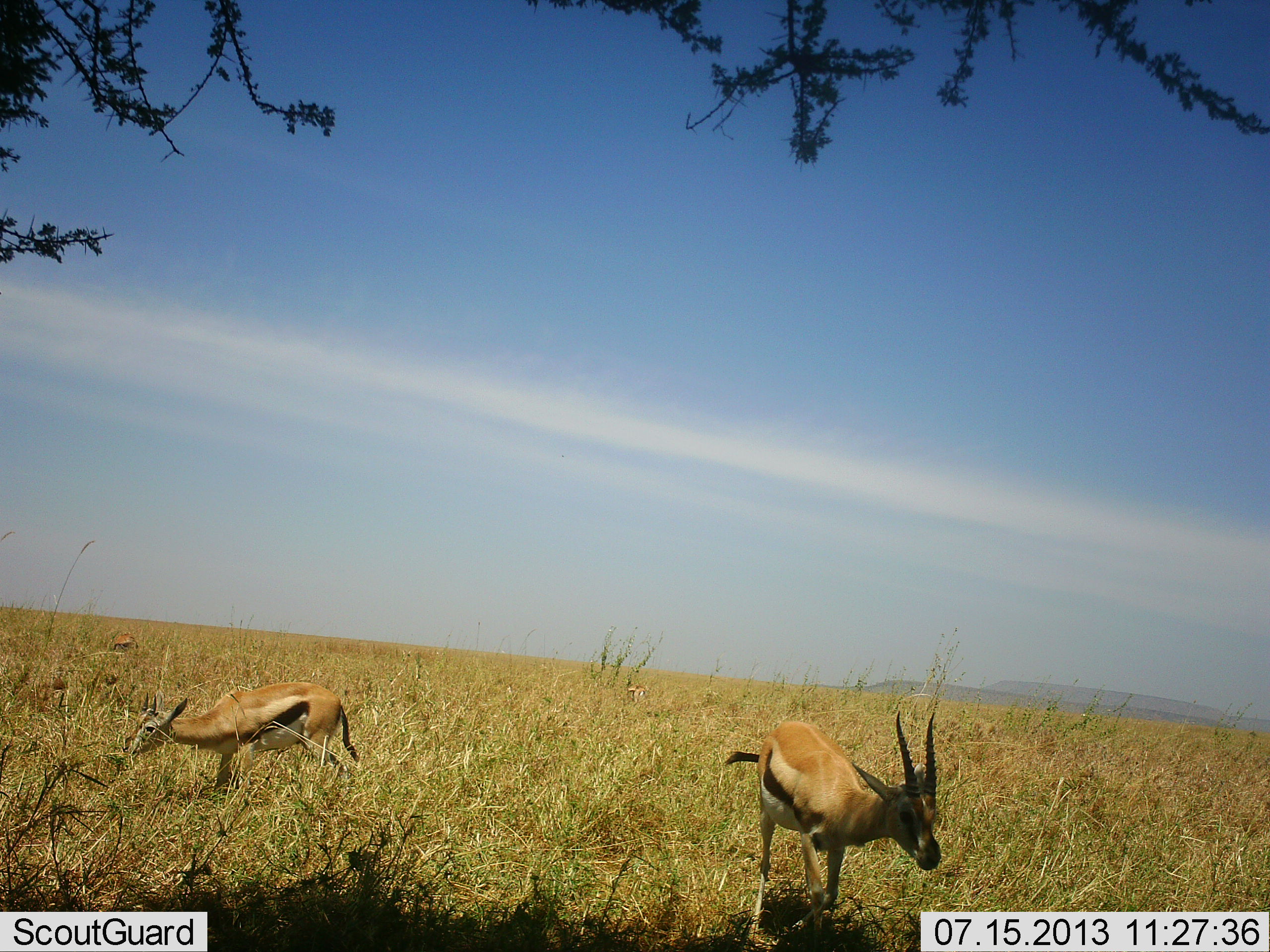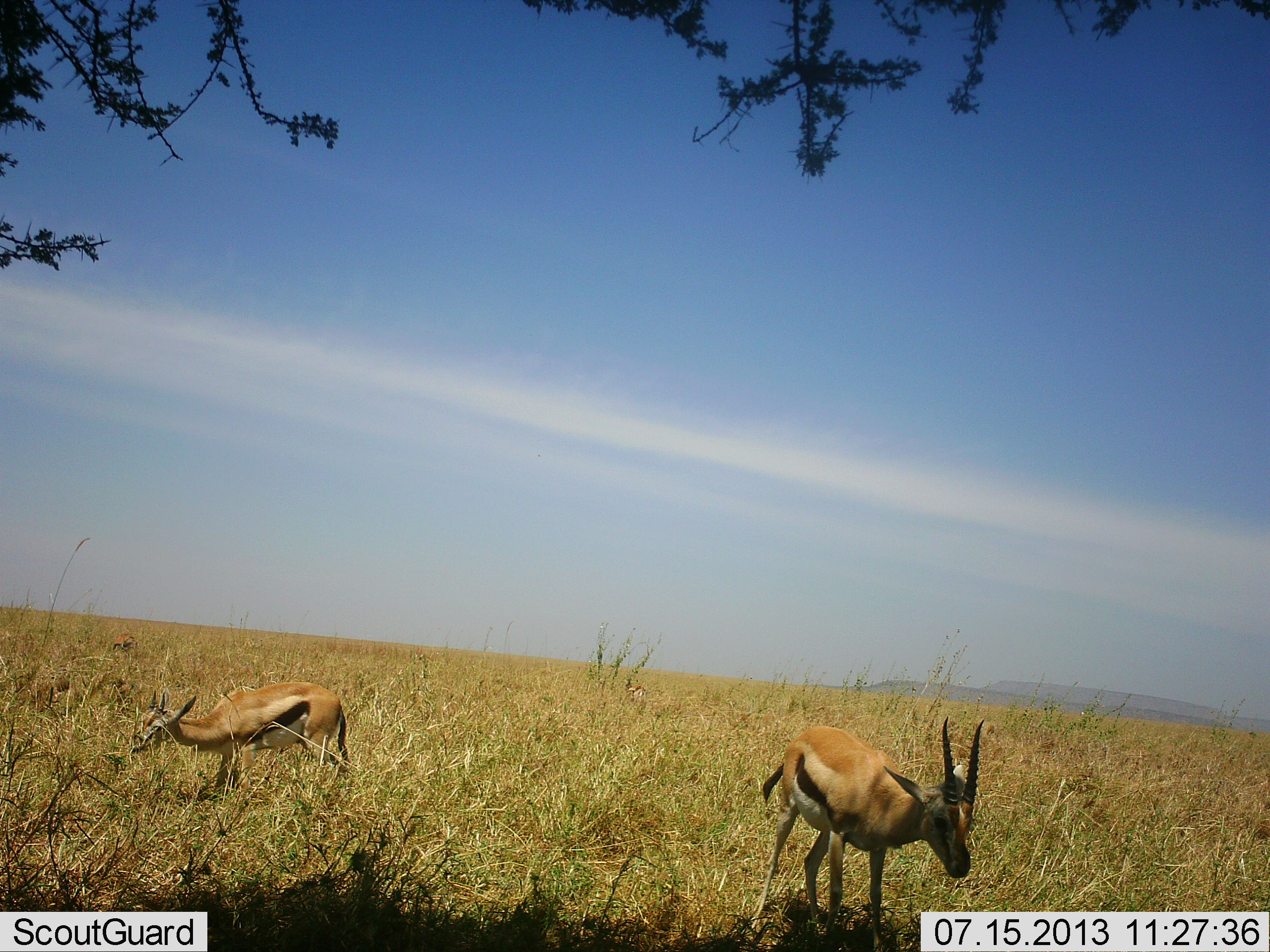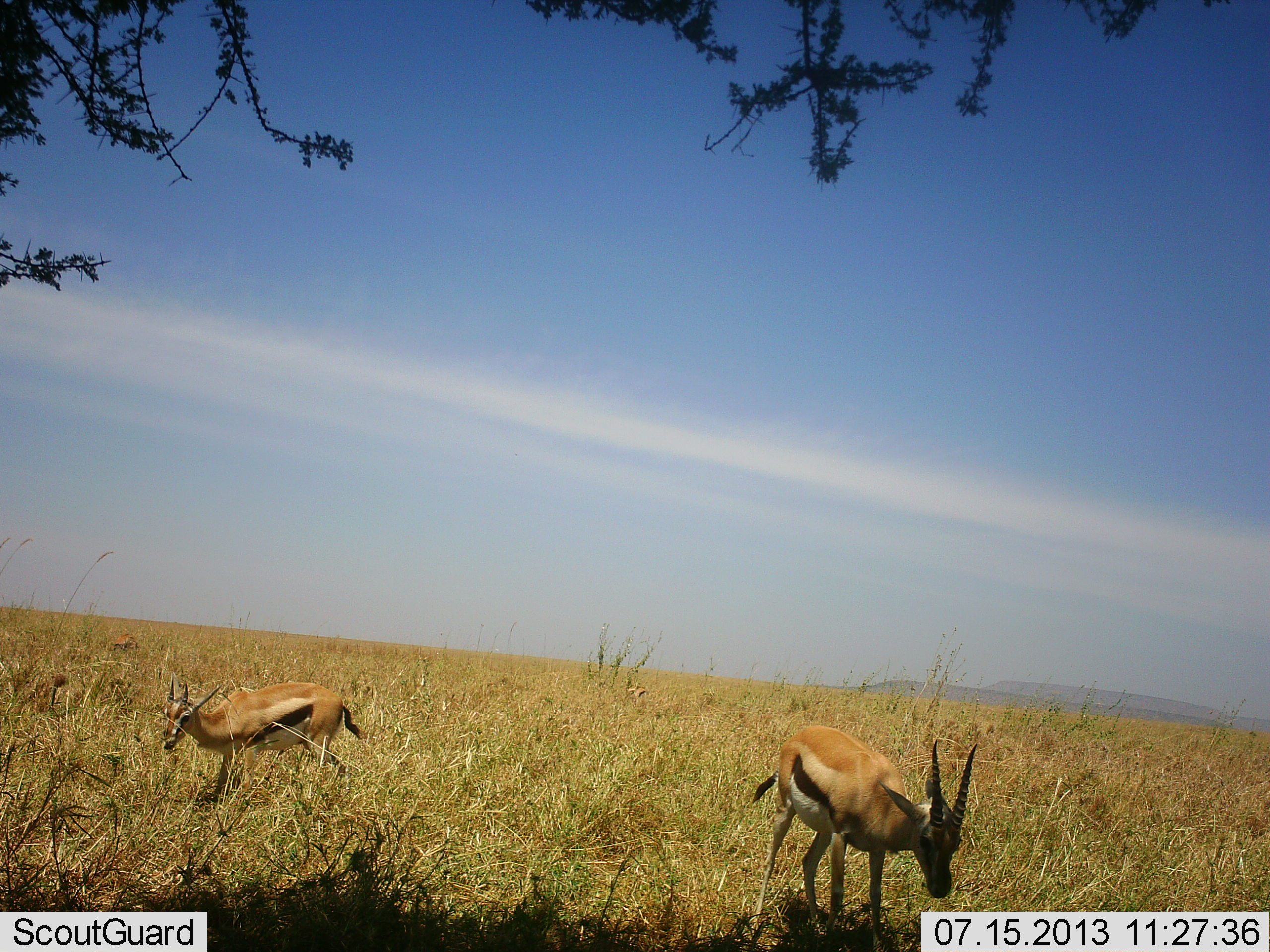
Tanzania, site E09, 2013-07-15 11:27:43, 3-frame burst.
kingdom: Animalia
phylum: Chordata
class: Mammalia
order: Artiodactyla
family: Bovidae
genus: Eudorcas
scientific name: Eudorcas thomsonii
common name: thomson's gazelle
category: gazellethomsons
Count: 2.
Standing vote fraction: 43%.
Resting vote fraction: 4%.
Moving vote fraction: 4%.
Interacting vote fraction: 0%.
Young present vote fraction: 0%.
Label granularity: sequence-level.